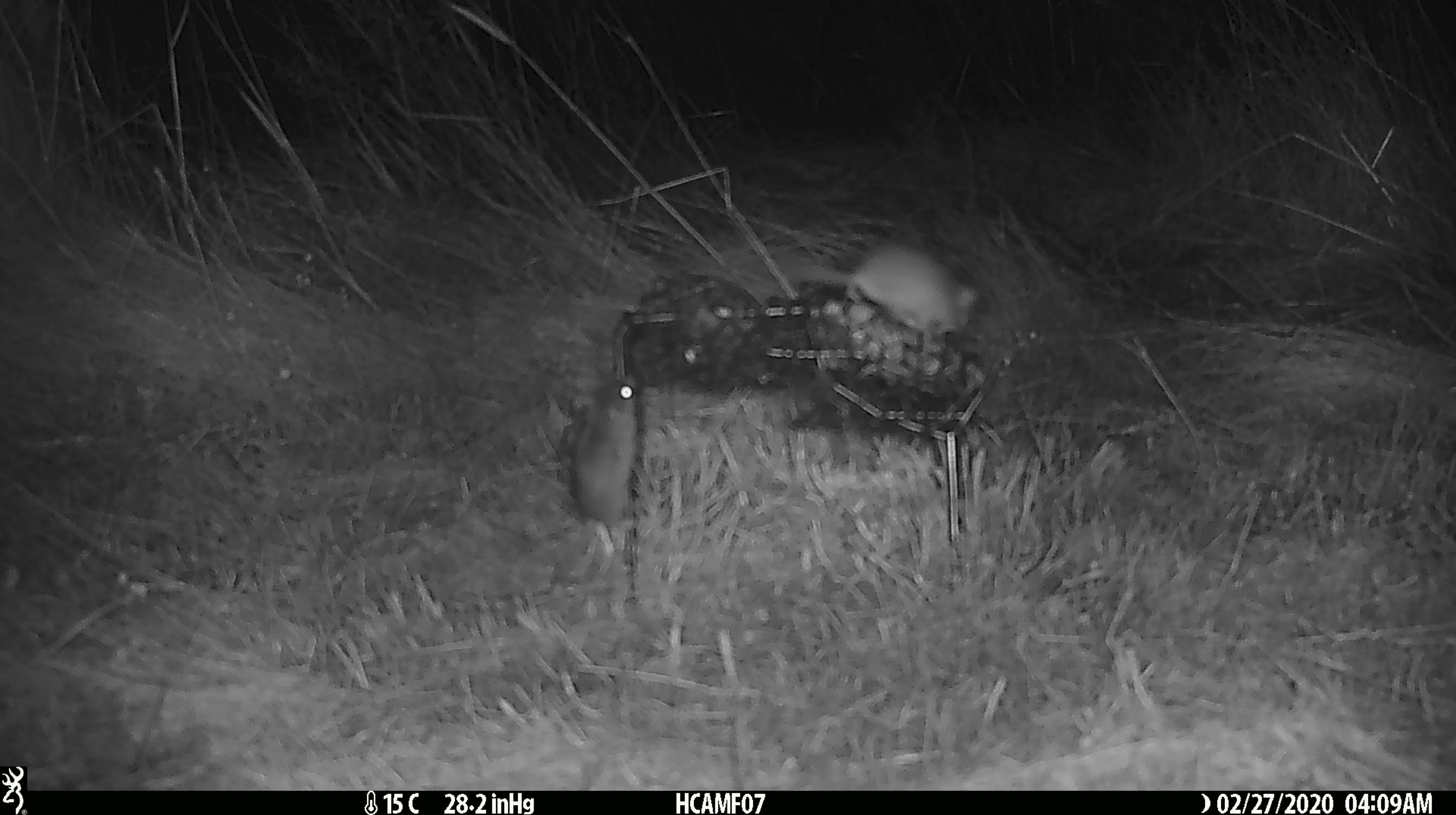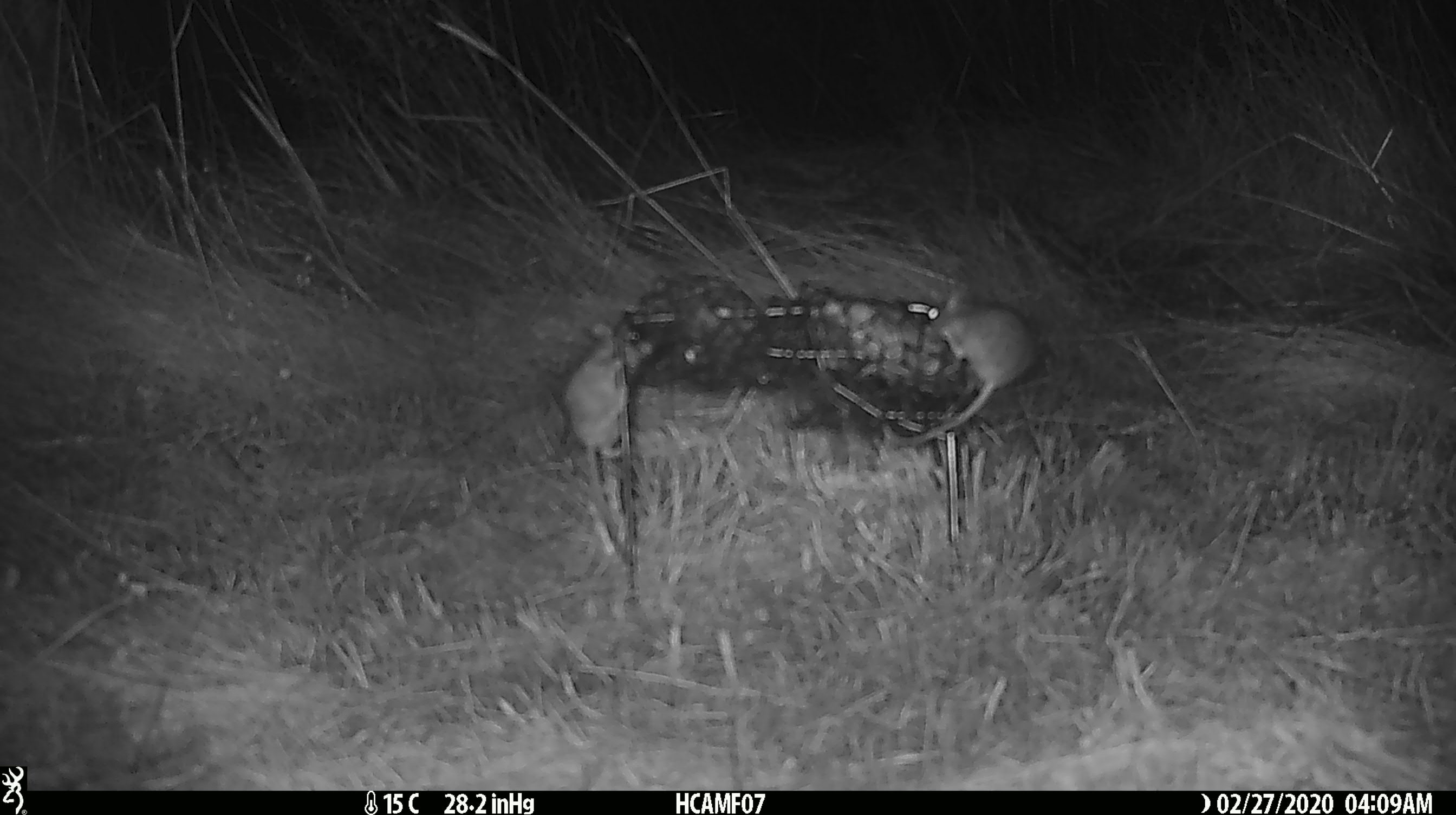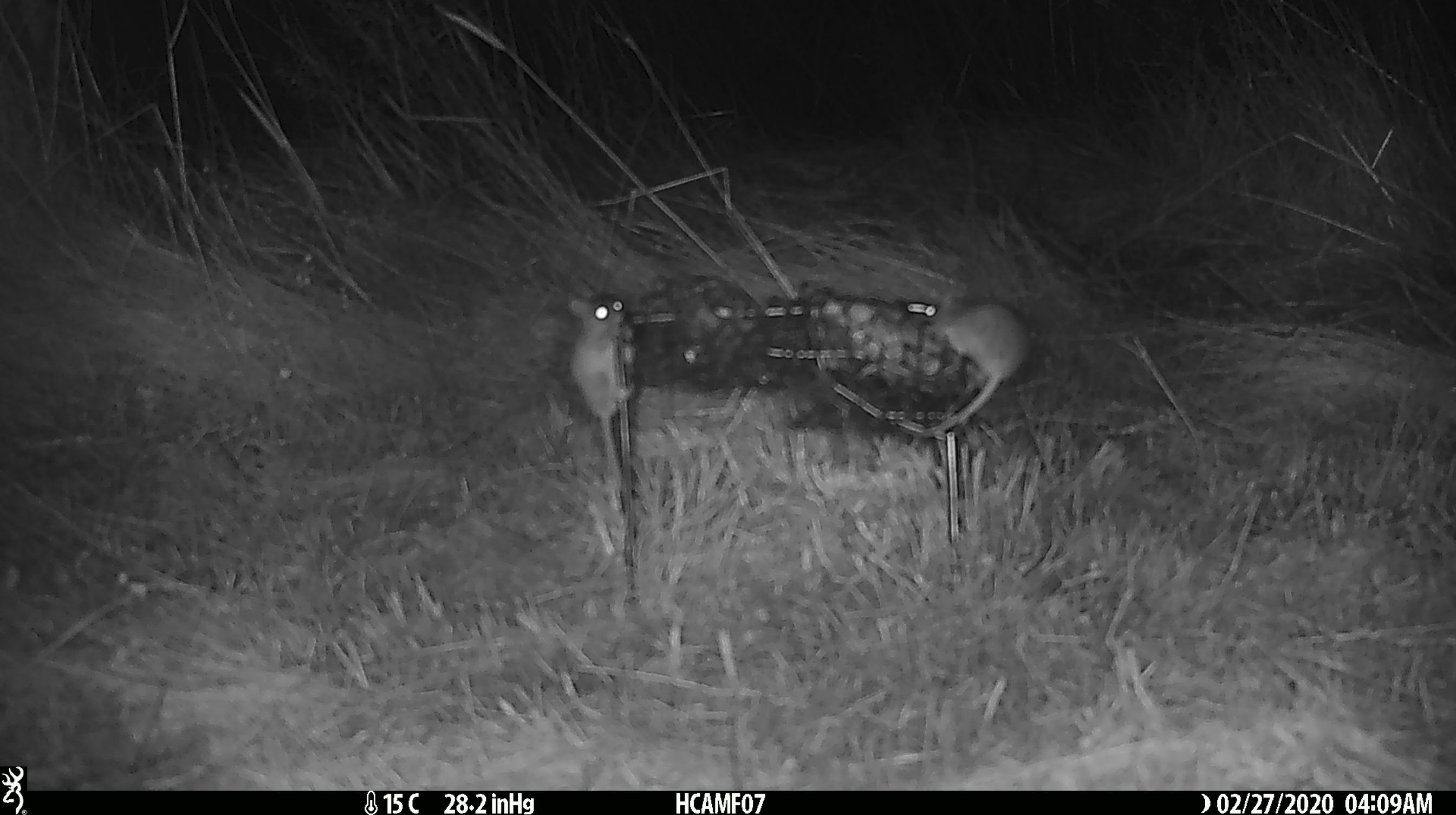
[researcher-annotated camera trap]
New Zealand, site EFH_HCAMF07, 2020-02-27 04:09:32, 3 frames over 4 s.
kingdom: Animalia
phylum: Chordata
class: Mammalia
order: Rodentia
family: Muridae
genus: Mus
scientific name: Mus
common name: mouse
Mouse (Mus).